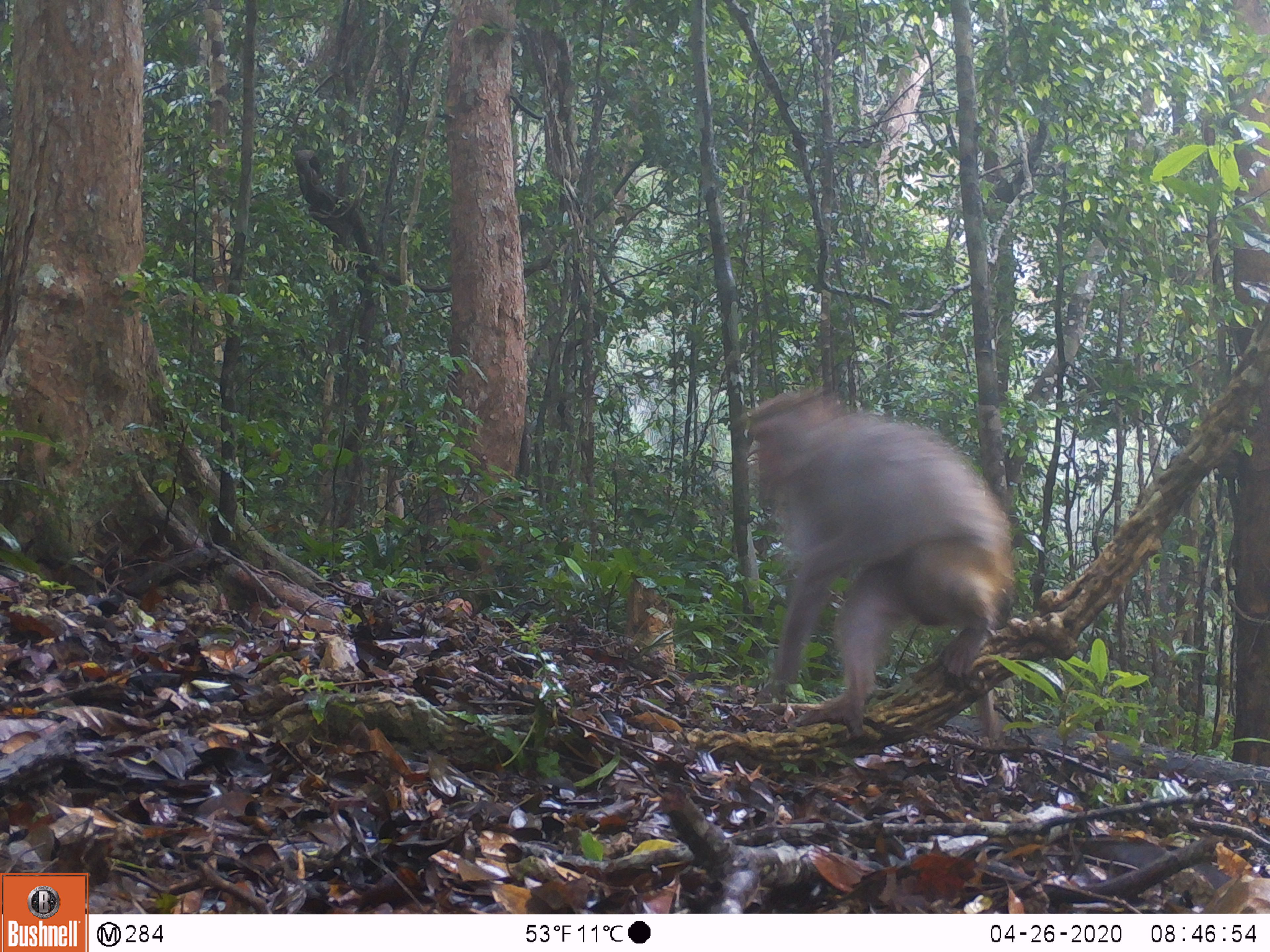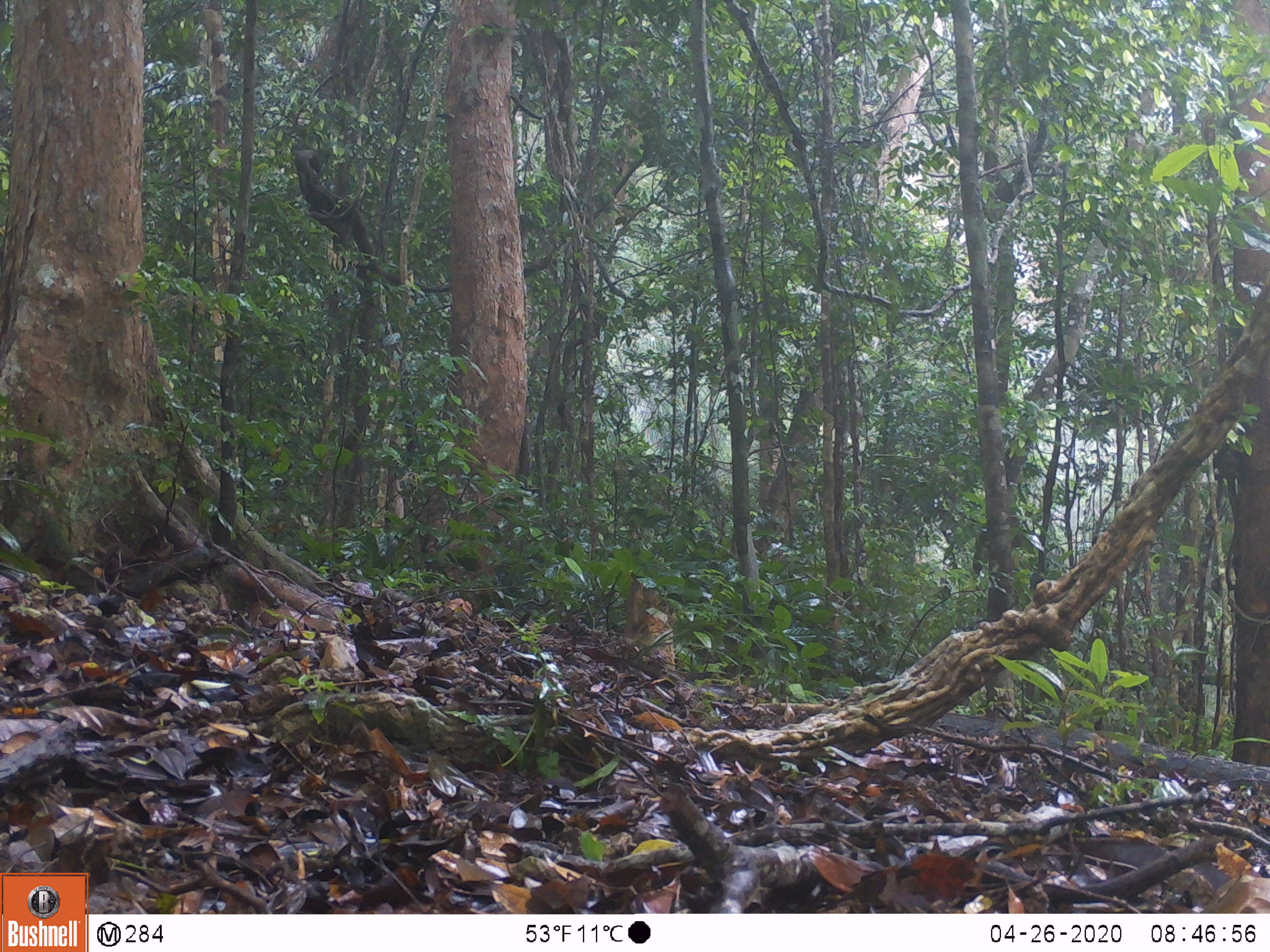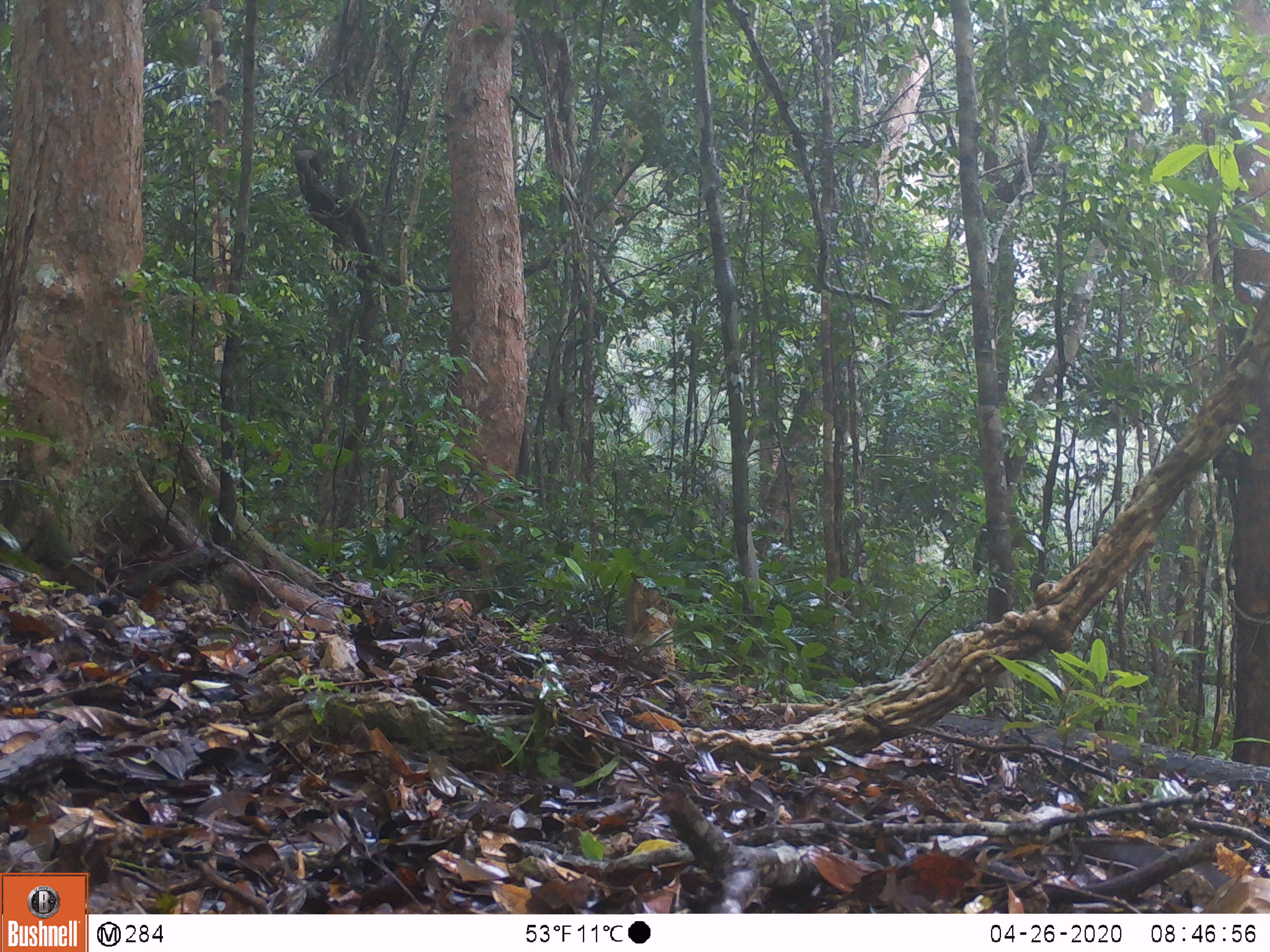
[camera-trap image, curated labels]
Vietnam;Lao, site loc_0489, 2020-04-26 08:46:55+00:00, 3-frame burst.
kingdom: Animalia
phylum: Chordata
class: Mammalia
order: Primates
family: Cercopithecidae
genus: Macaca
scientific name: Macaca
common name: macaques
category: assam or rhesus macaque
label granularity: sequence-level